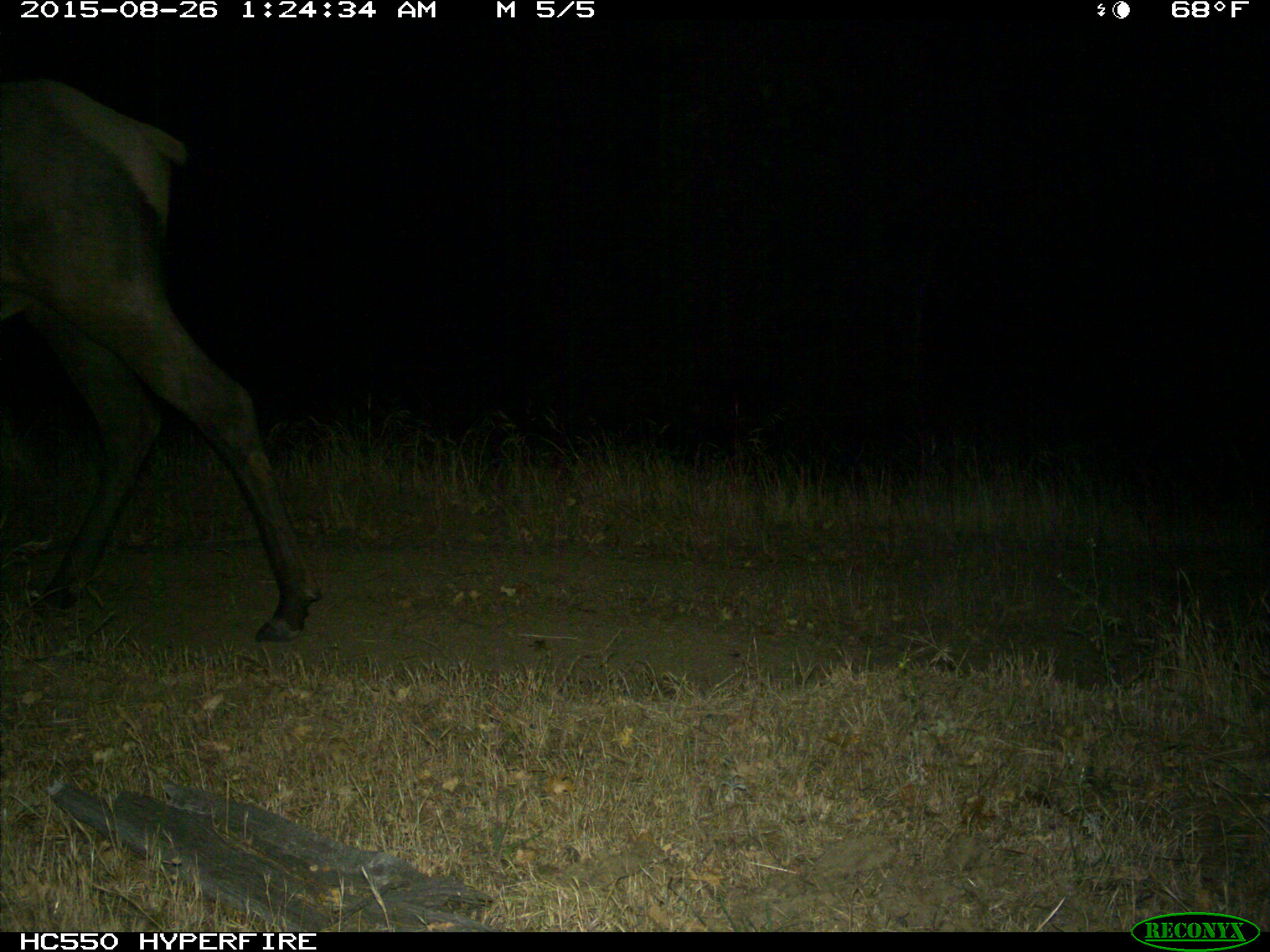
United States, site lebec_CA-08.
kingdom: Animalia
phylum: Chordata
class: Mammalia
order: Artiodactyla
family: Cervidae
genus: Cervus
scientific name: Cervus canadensis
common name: elk